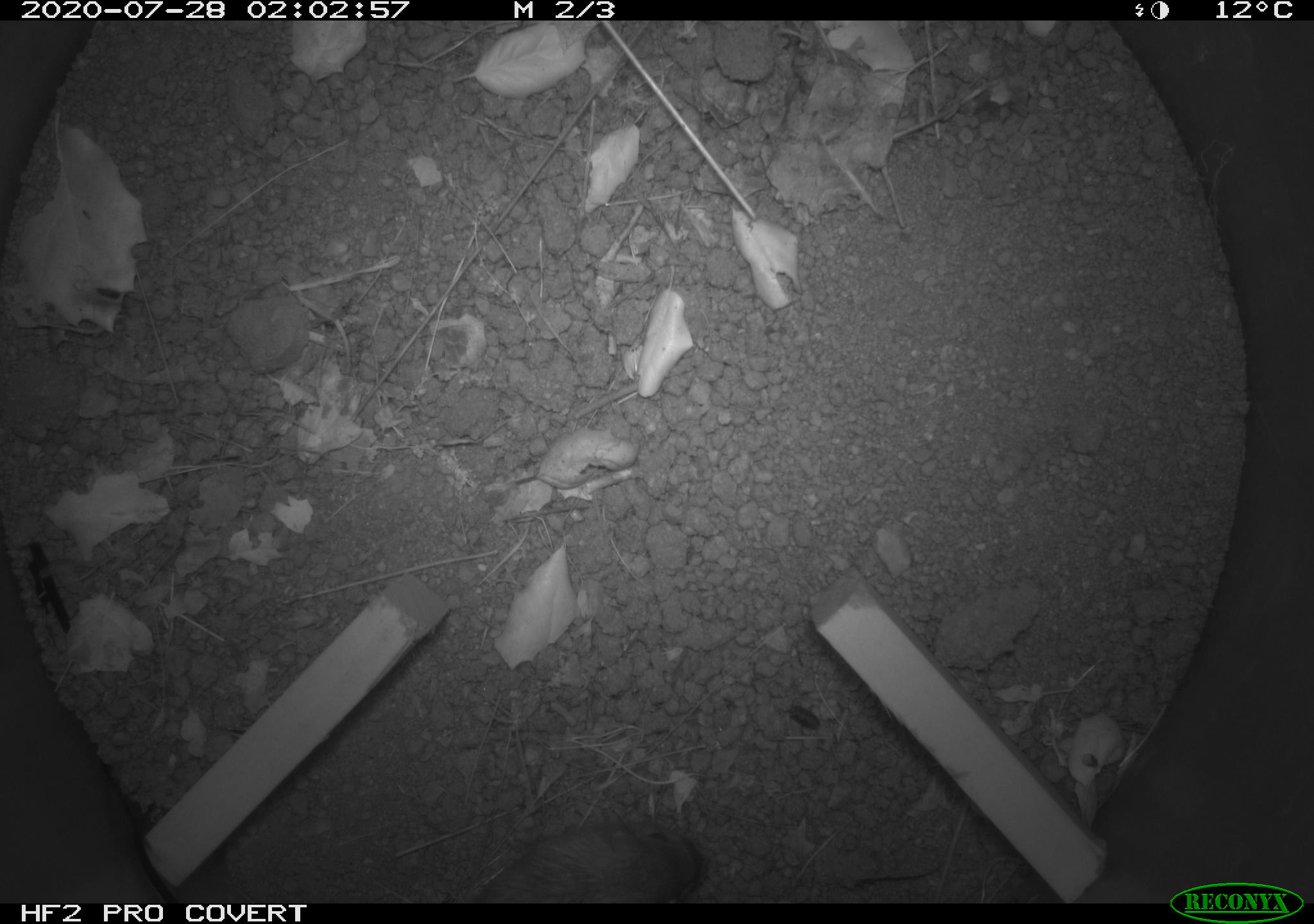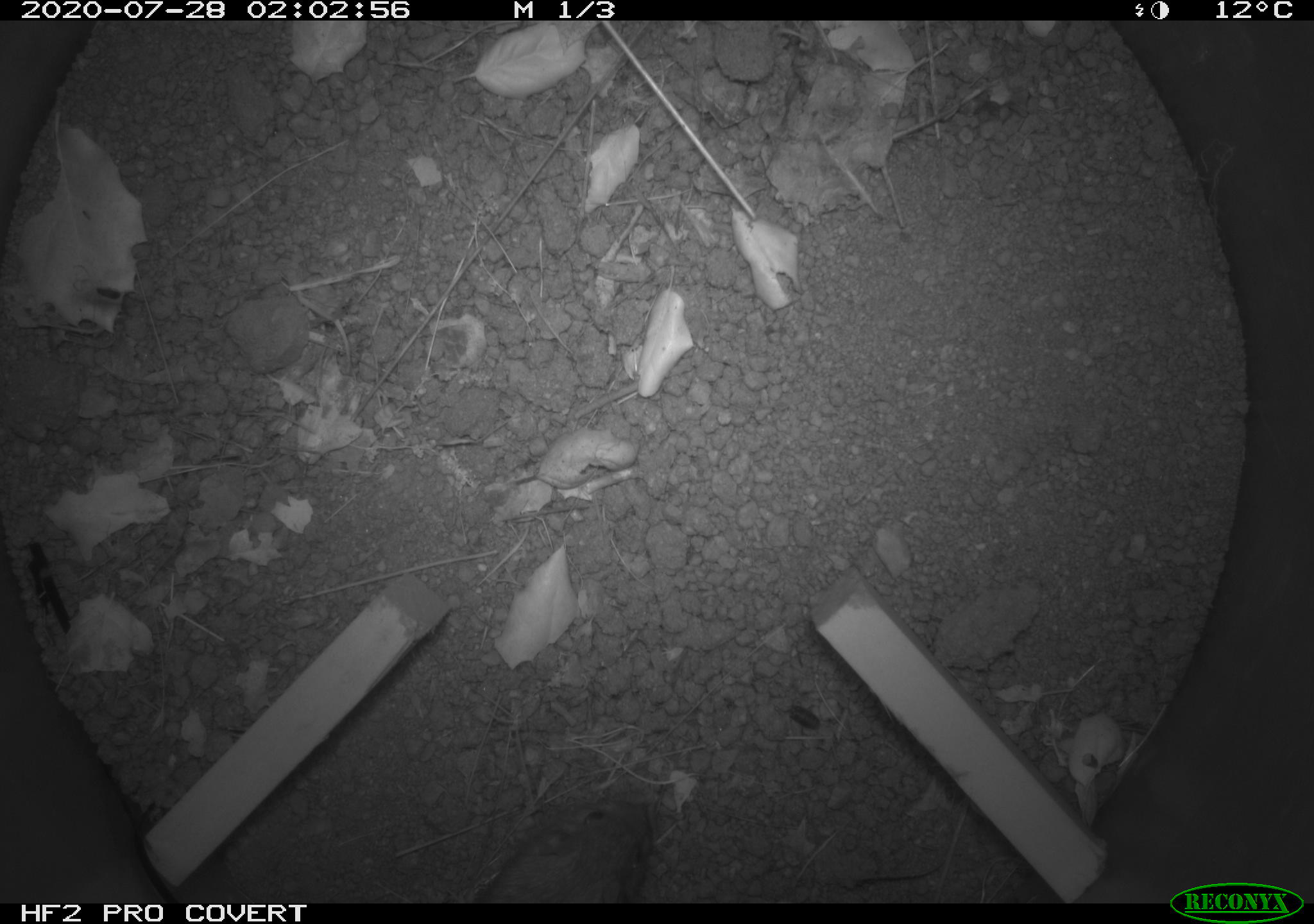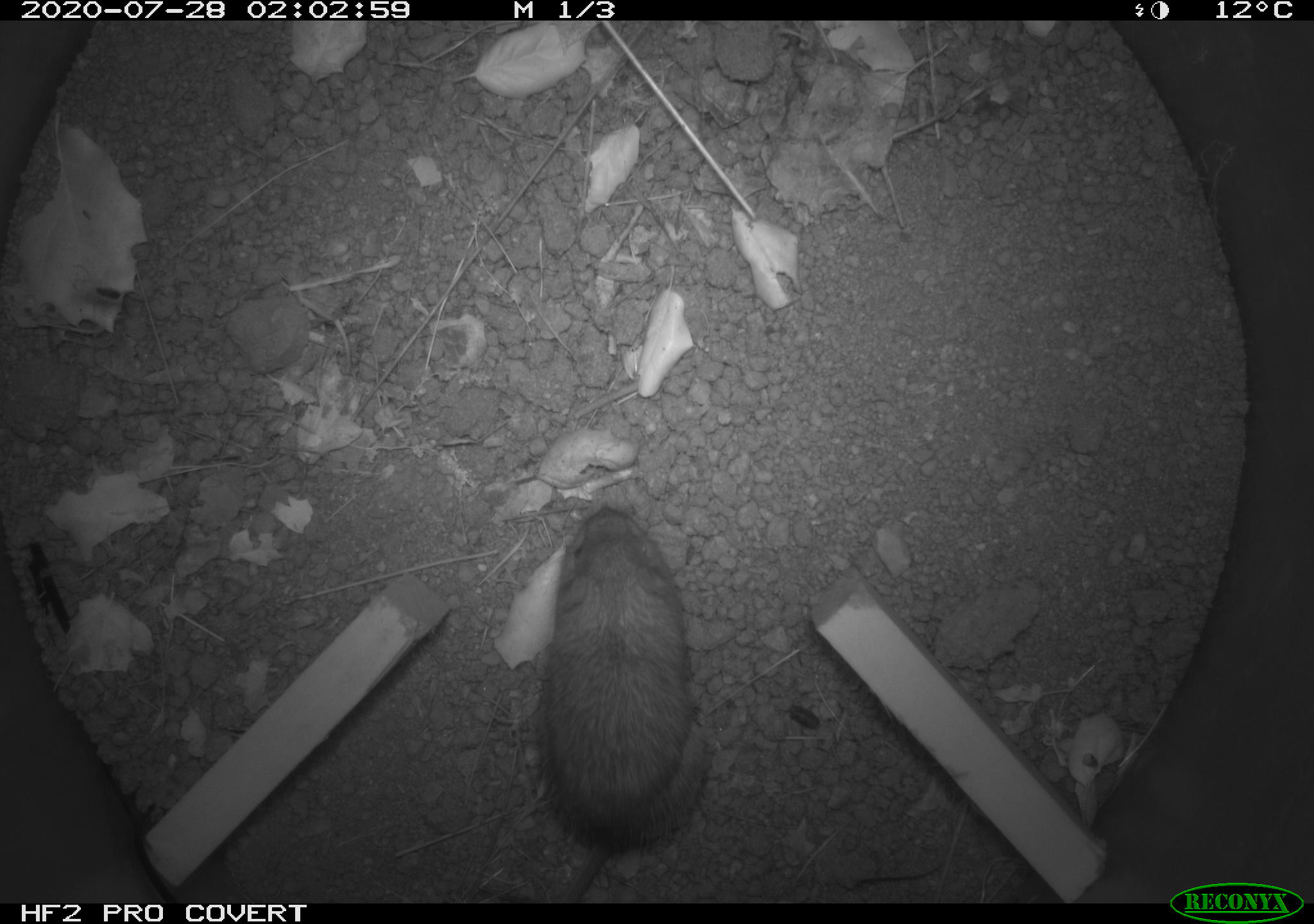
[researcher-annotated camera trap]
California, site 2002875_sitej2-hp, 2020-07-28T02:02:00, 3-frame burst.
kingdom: Animalia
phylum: Chordata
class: Mammalia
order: Rodentia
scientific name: Rodentia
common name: rodent